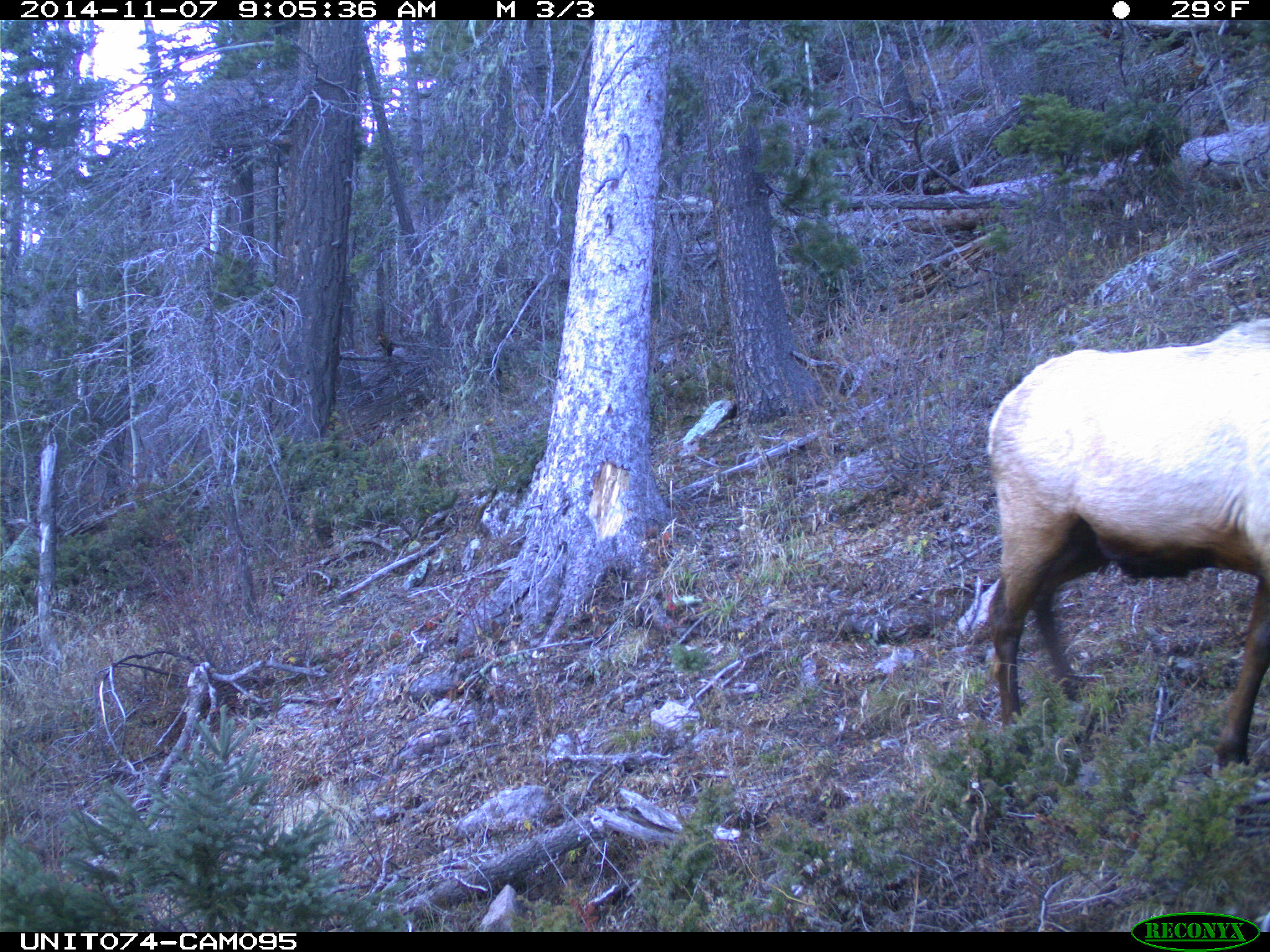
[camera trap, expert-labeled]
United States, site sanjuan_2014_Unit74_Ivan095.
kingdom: Animalia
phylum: Chordata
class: Mammalia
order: Artiodactyla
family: Cervidae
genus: Cervus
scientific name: Cervus elaphus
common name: red deer